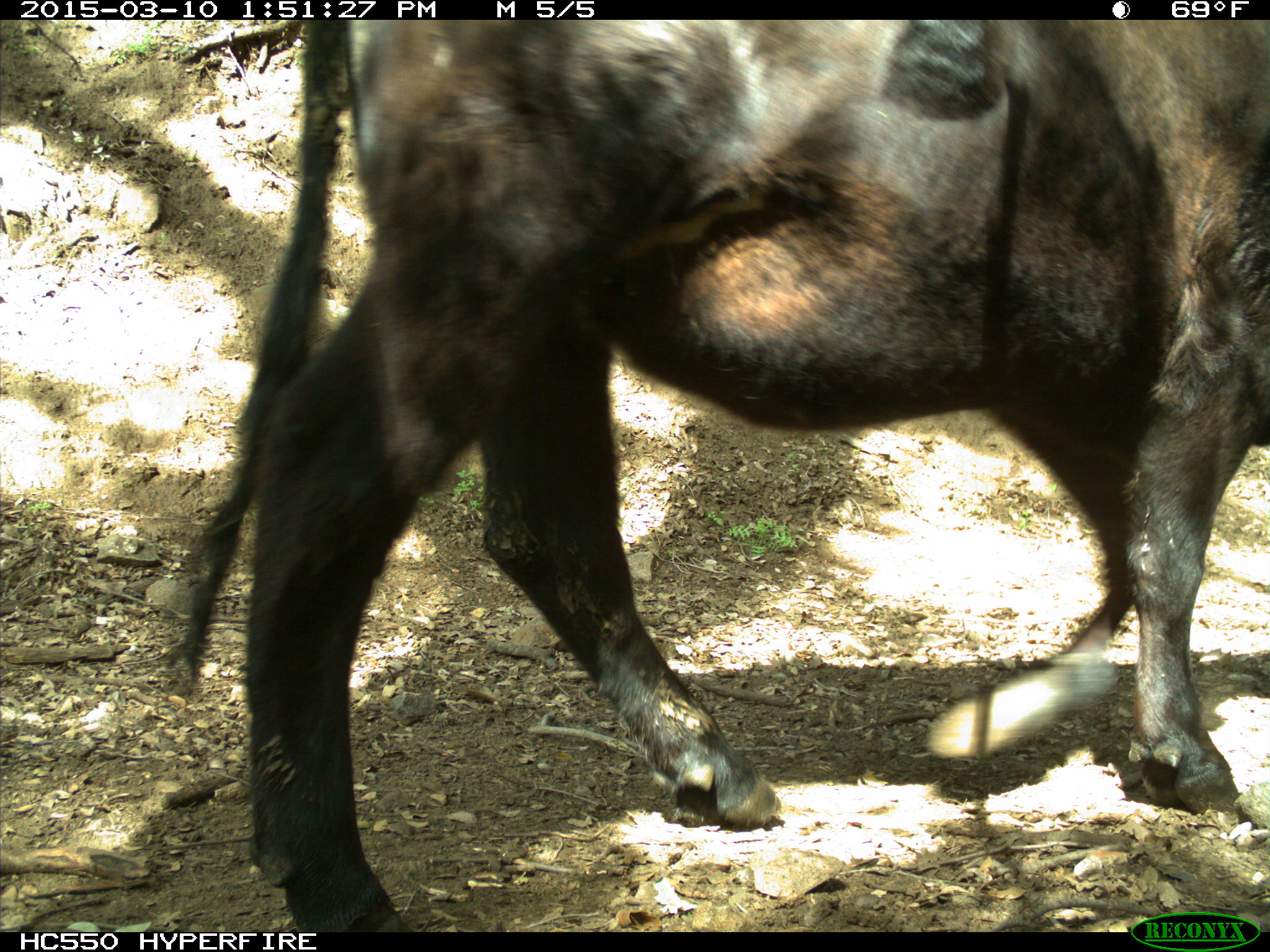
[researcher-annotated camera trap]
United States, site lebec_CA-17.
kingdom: Animalia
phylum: Chordata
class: Mammalia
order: Artiodactyla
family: Bovidae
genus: Bos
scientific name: Bos taurus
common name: domestic cow